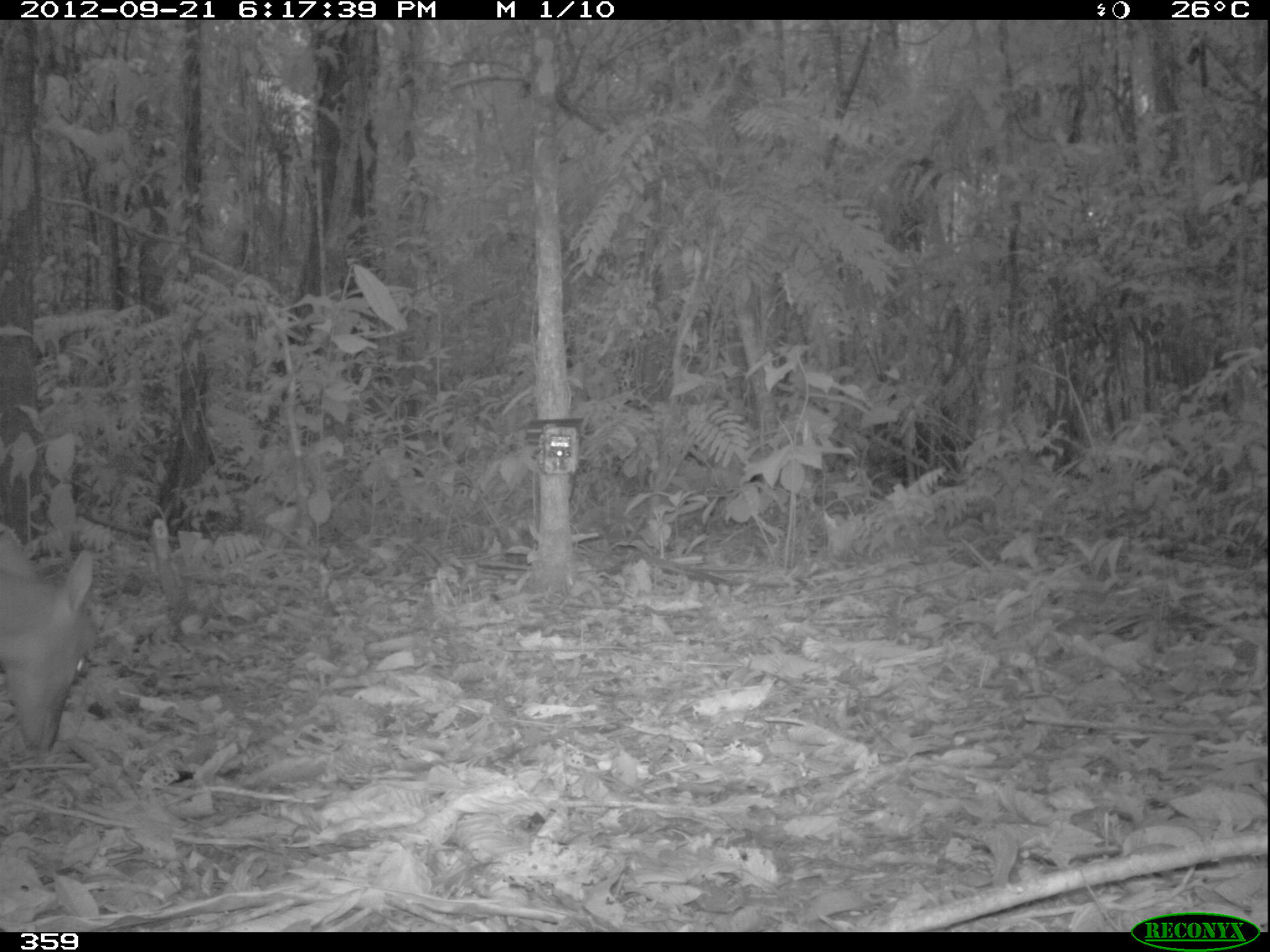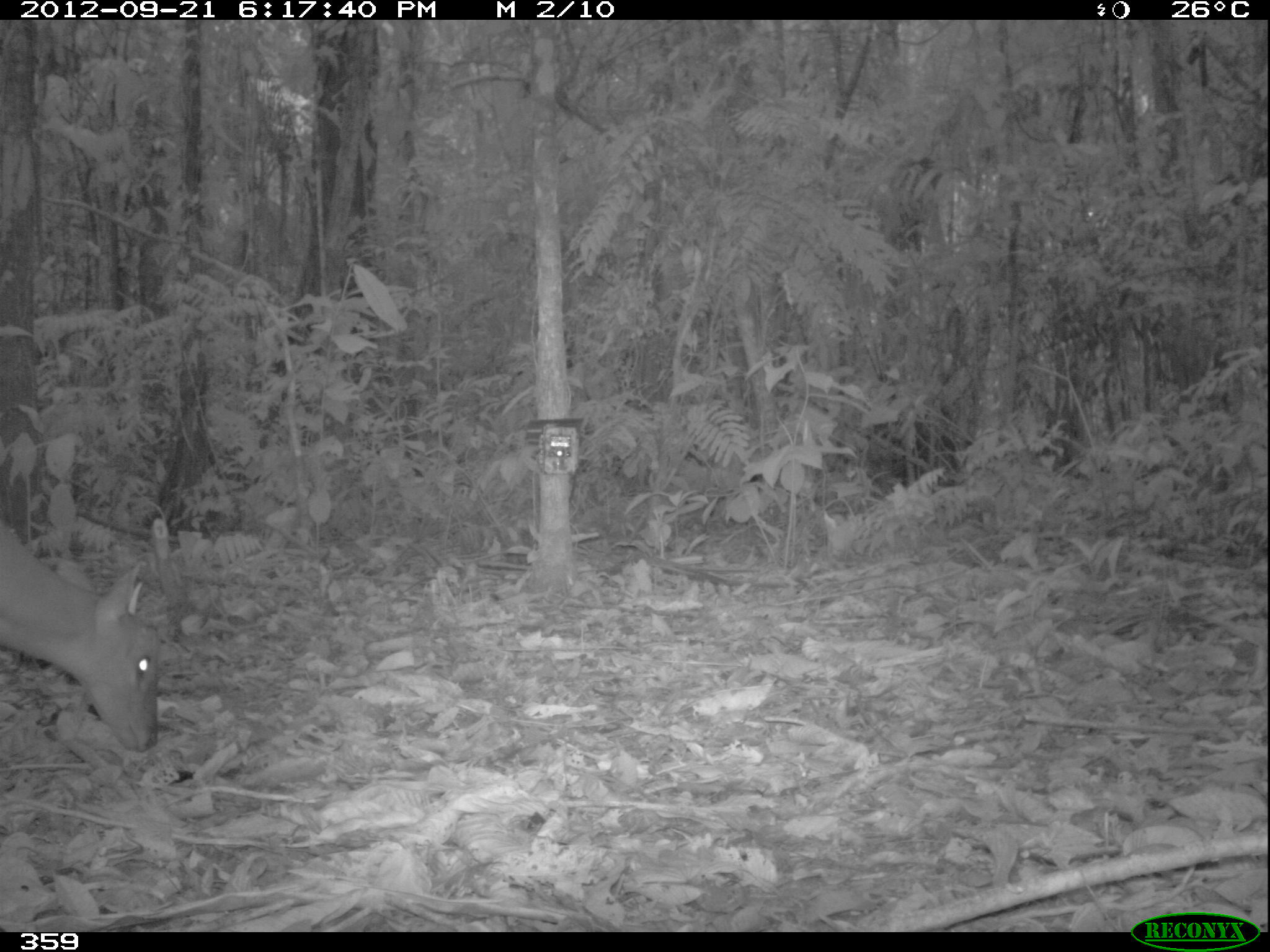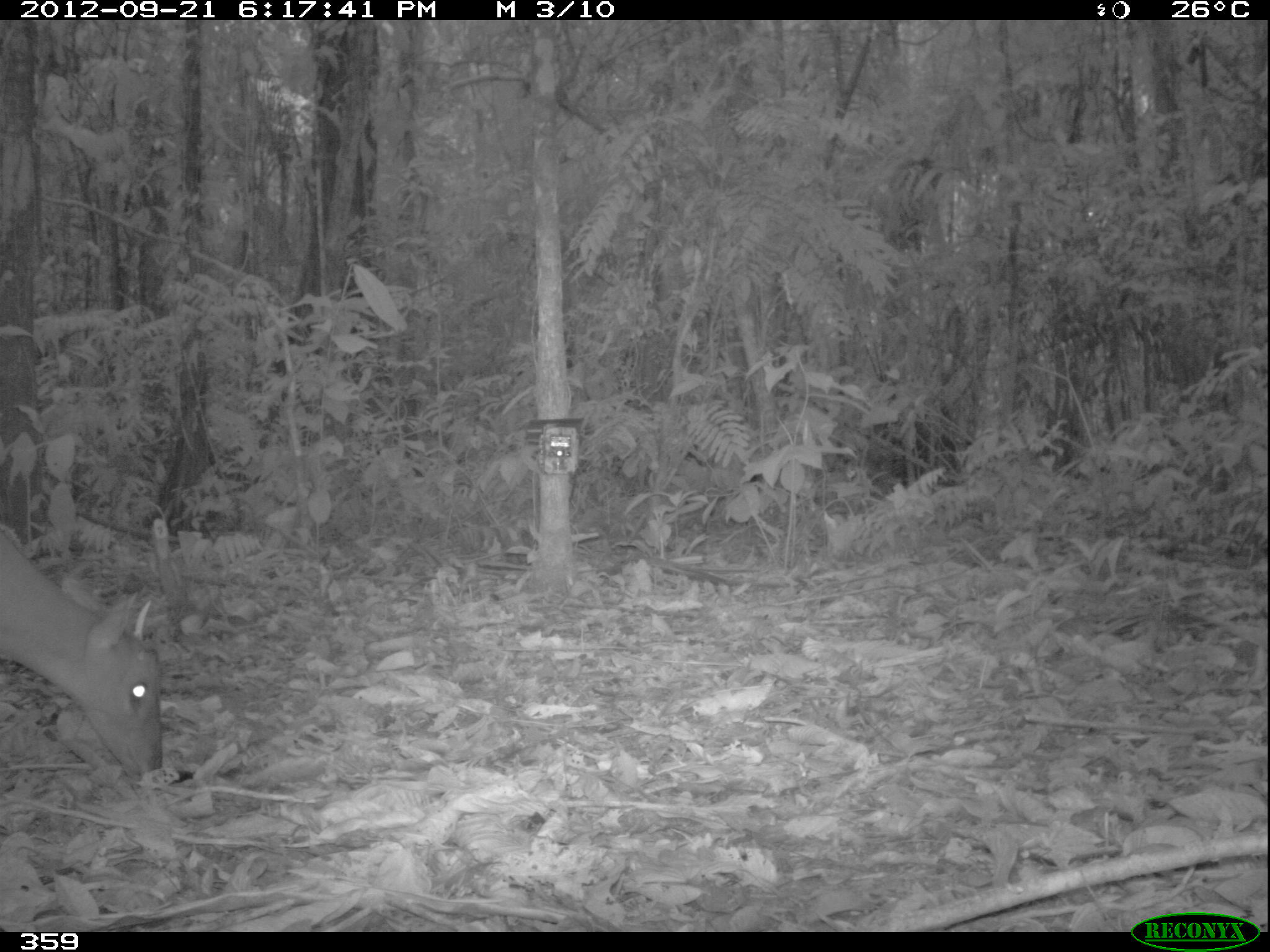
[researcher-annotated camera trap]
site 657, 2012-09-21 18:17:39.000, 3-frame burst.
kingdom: Animalia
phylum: Chordata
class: Mammalia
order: Artiodactyla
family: Cervidae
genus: Mazama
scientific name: Mazama americana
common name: red brocket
Mazama americana (red brocket).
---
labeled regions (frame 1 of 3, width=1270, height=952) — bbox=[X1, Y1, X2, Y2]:
mazama americana: bbox=[0, 522, 99, 752]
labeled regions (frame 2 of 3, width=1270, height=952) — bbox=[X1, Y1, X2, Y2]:
mazama americana: bbox=[0, 522, 159, 748]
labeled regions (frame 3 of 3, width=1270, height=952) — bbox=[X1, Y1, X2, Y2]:
mazama americana: bbox=[0, 522, 164, 775]